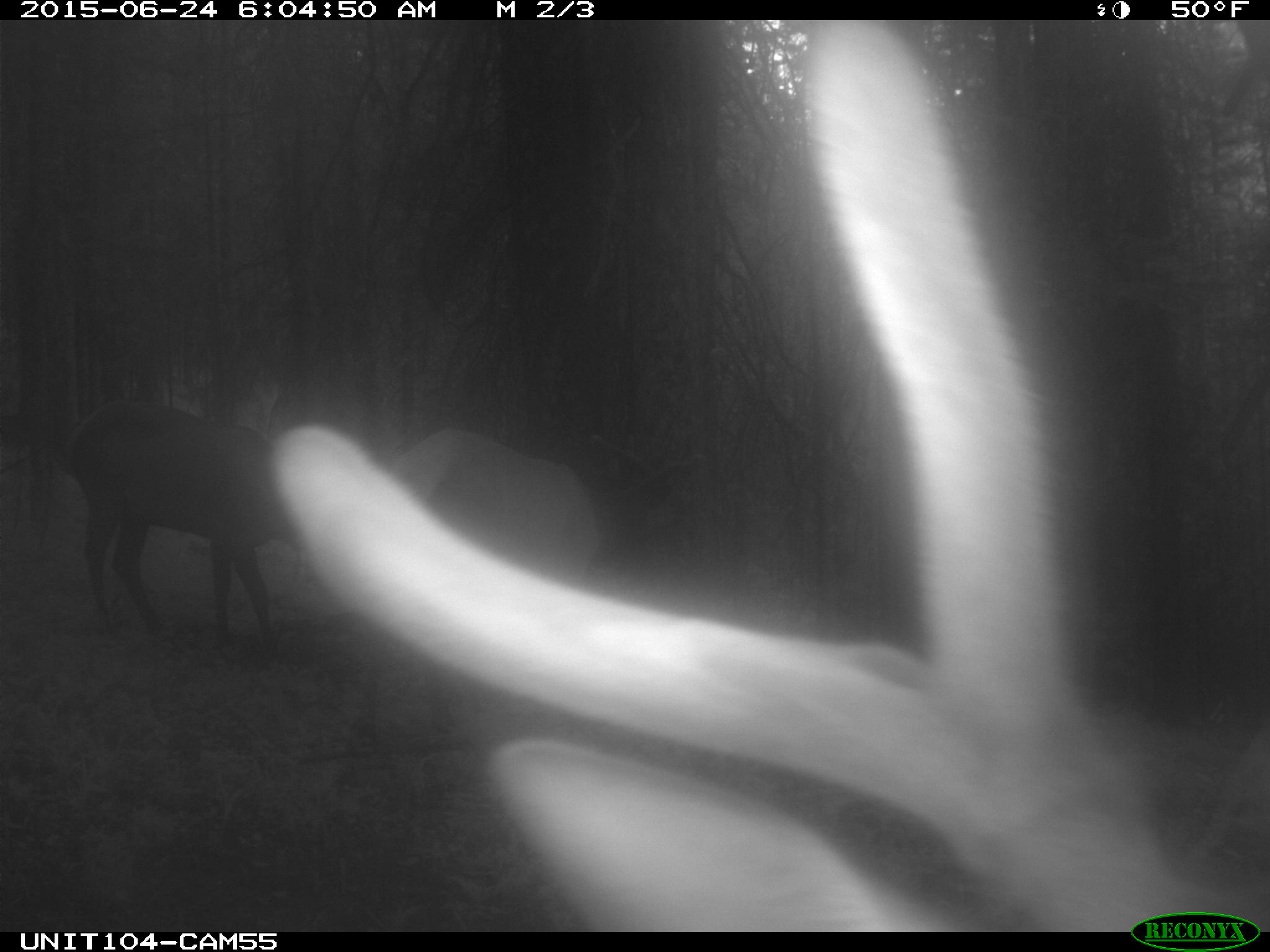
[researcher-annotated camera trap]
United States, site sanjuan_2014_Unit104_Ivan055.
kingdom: Animalia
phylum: Chordata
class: Mammalia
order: Artiodactyla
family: Cervidae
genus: Cervus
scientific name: Cervus elaphus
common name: red deer